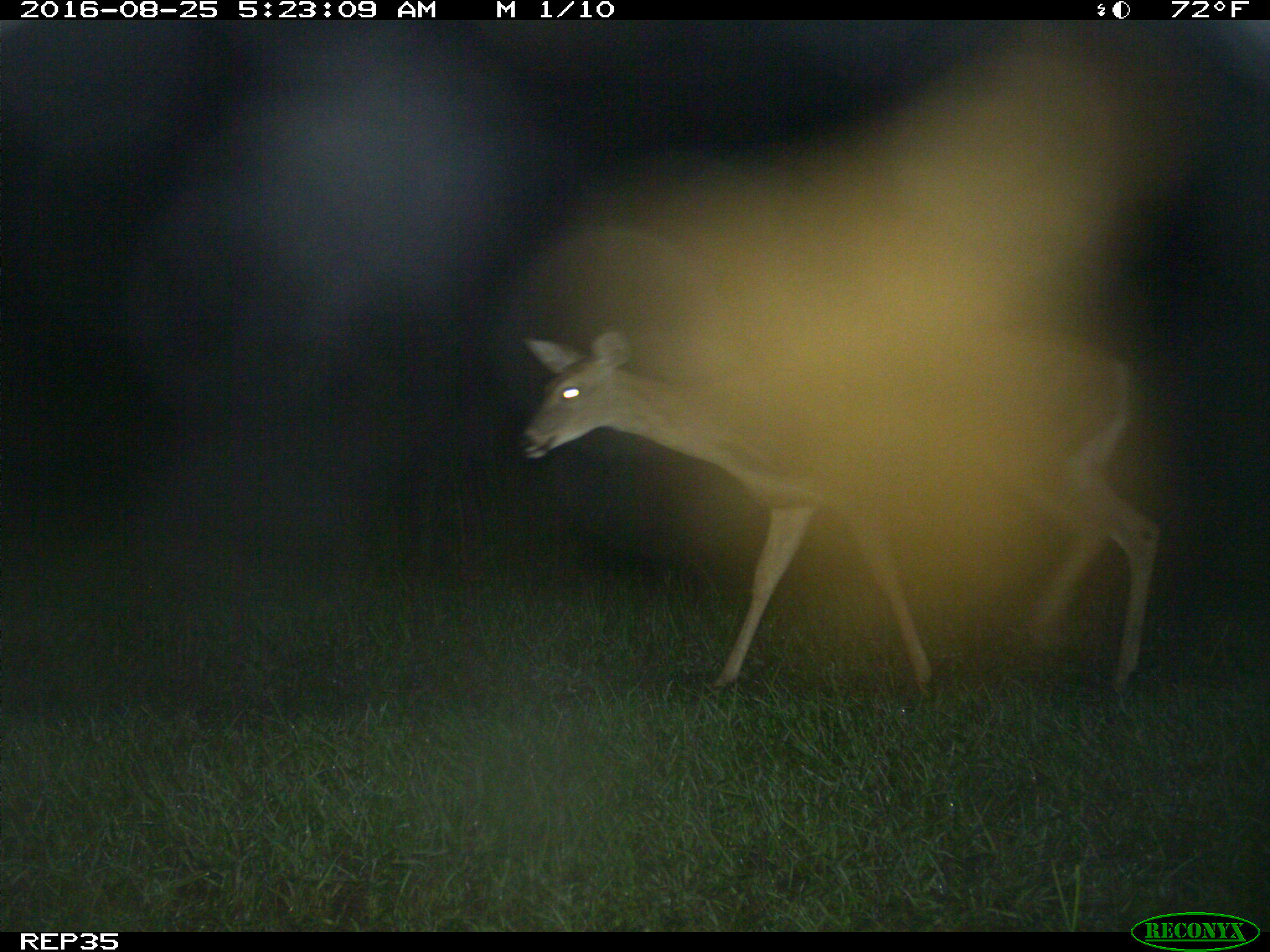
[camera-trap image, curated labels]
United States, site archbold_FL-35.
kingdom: Animalia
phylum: Chordata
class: Mammalia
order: Artiodactyla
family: Cervidae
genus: Odocoileus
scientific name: Odocoileus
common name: deer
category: unidentified deer